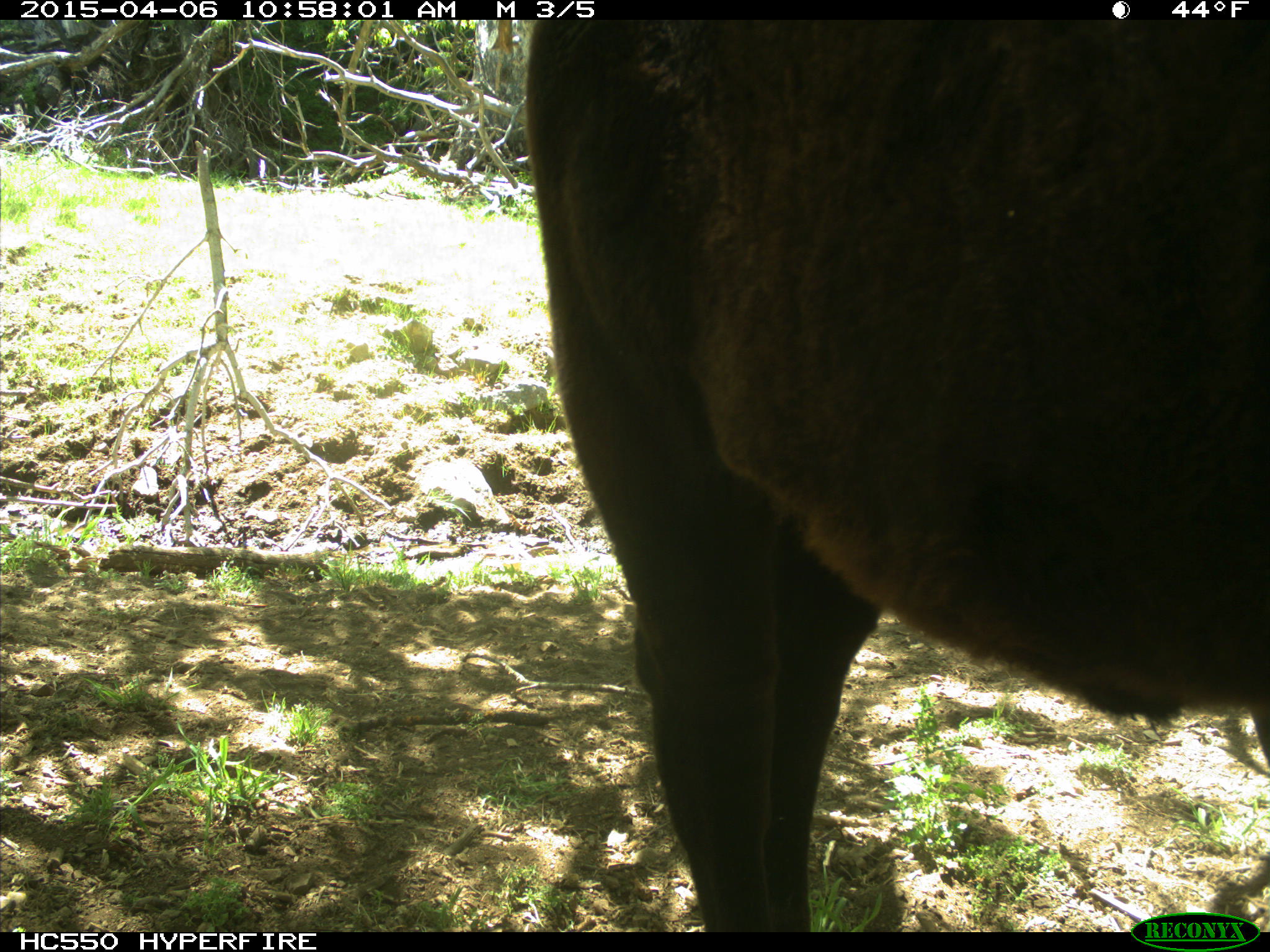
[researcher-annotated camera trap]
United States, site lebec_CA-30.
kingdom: Animalia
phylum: Chordata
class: Mammalia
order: Artiodactyla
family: Bovidae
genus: Bos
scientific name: Bos taurus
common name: domestic cow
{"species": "Bos taurus (domestic cow)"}